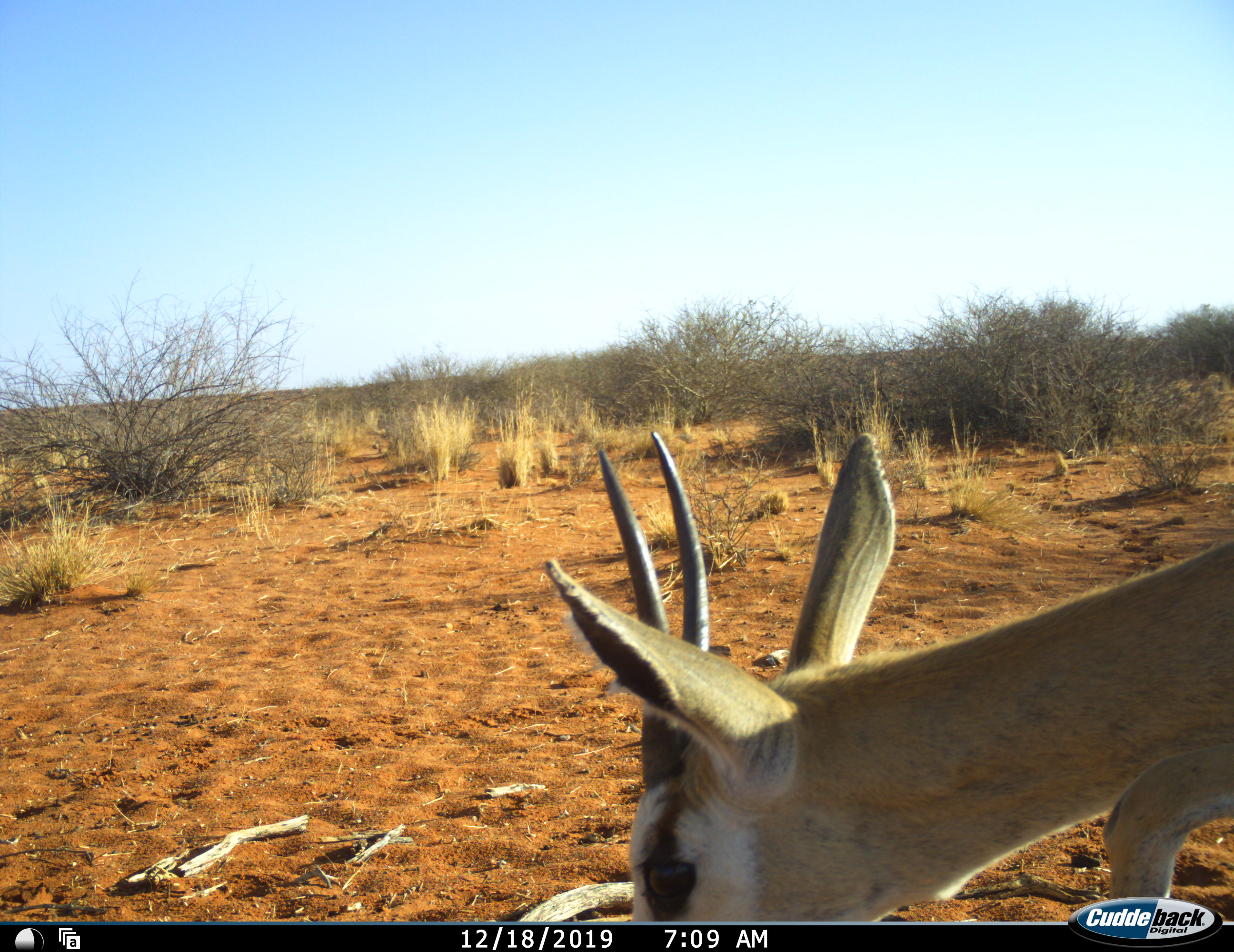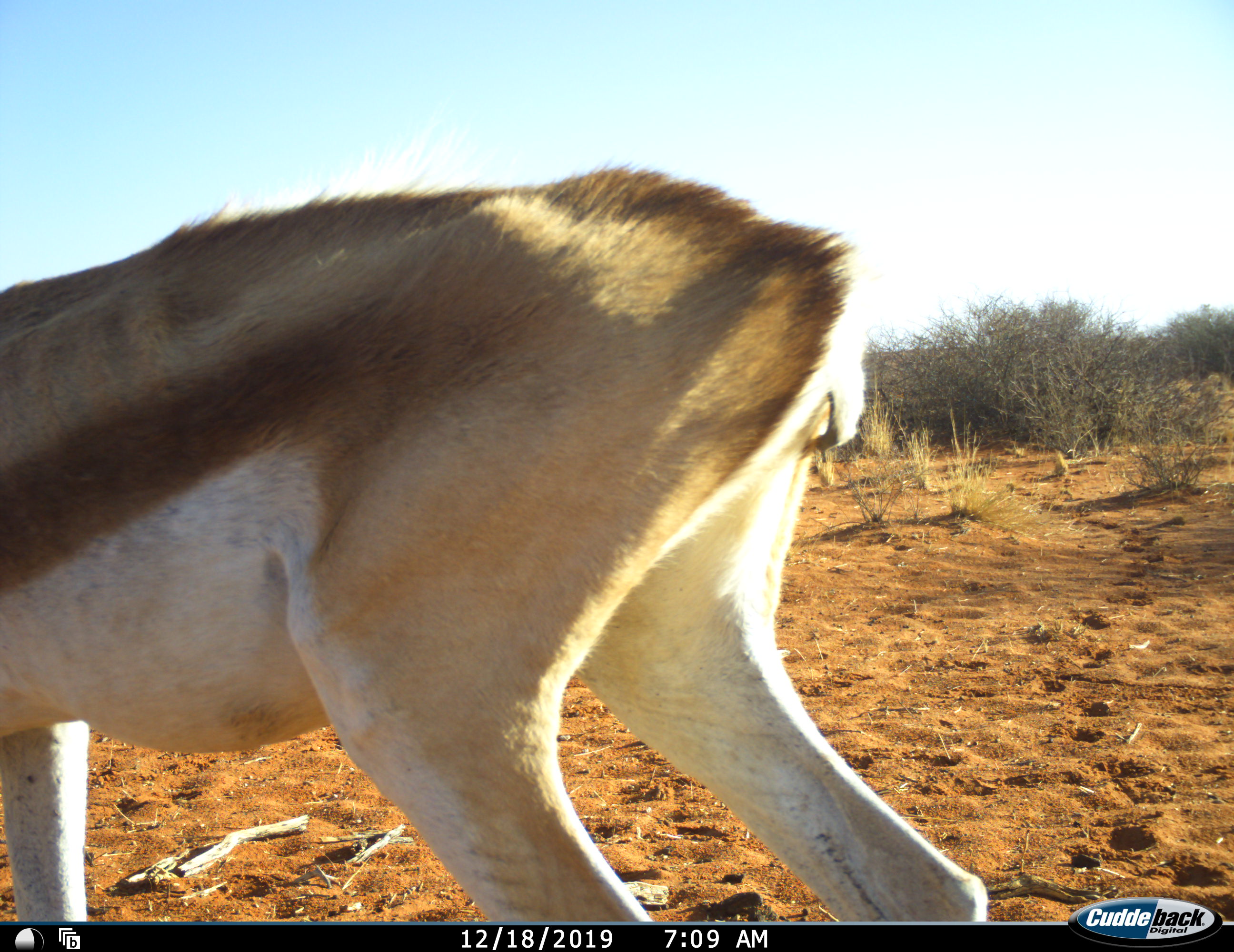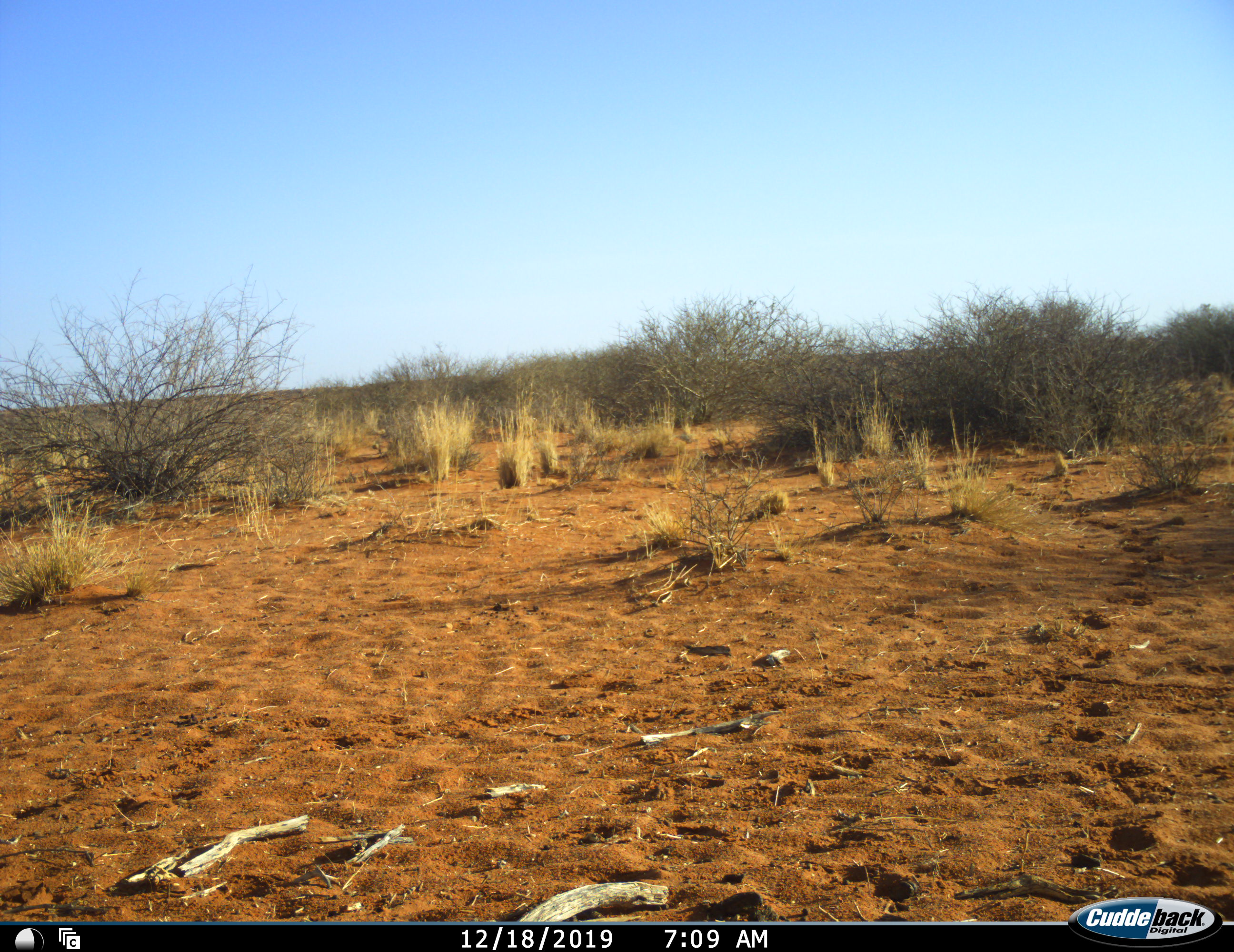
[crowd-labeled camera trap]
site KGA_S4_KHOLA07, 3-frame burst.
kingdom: Animalia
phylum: Chordata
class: Mammalia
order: Artiodactyla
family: Bovidae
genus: Antidorcas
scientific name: Antidorcas marsupialis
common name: springbok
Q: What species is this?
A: Springbok (Antidorcas marsupialis).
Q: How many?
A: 1.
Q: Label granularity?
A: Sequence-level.